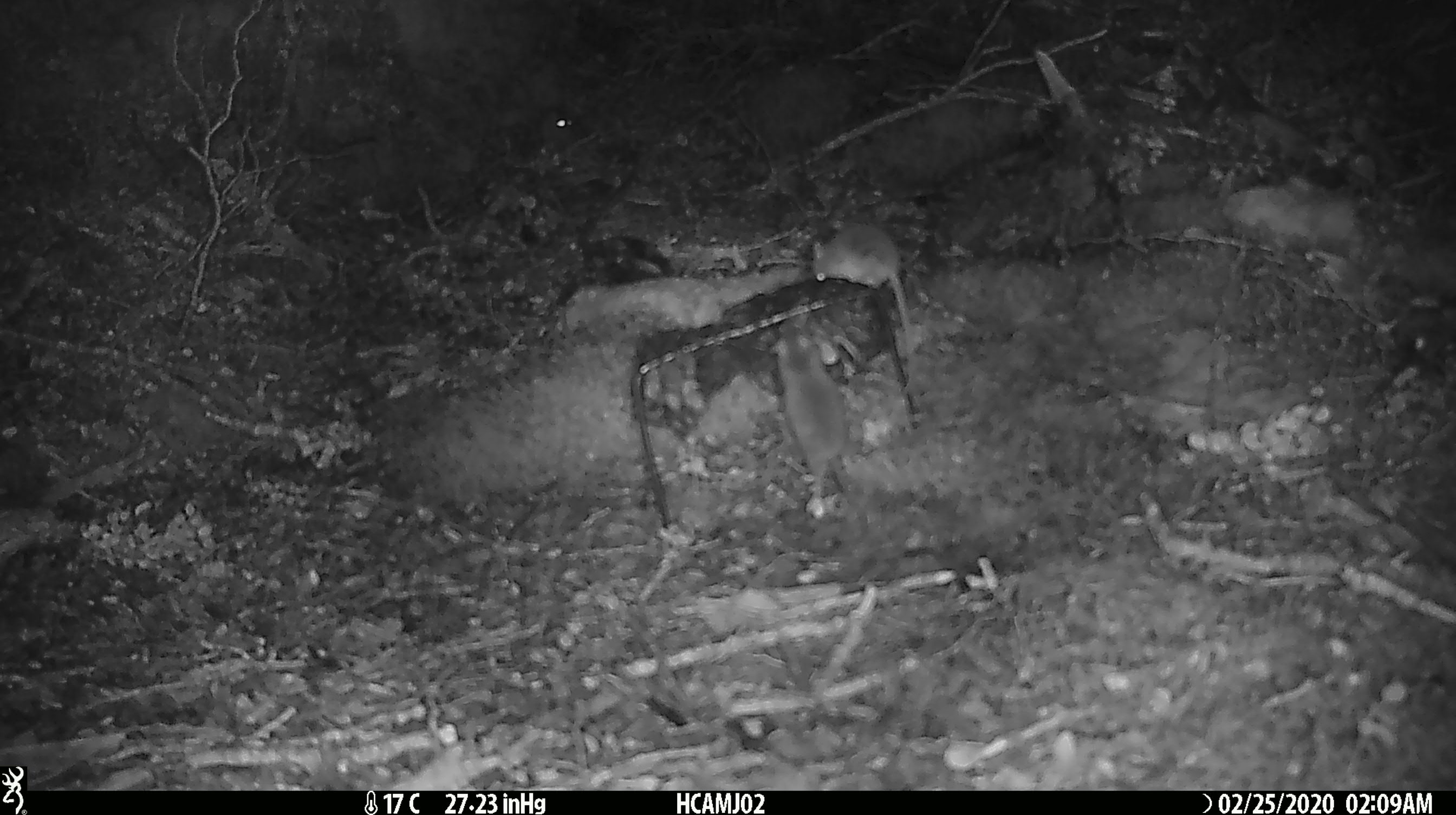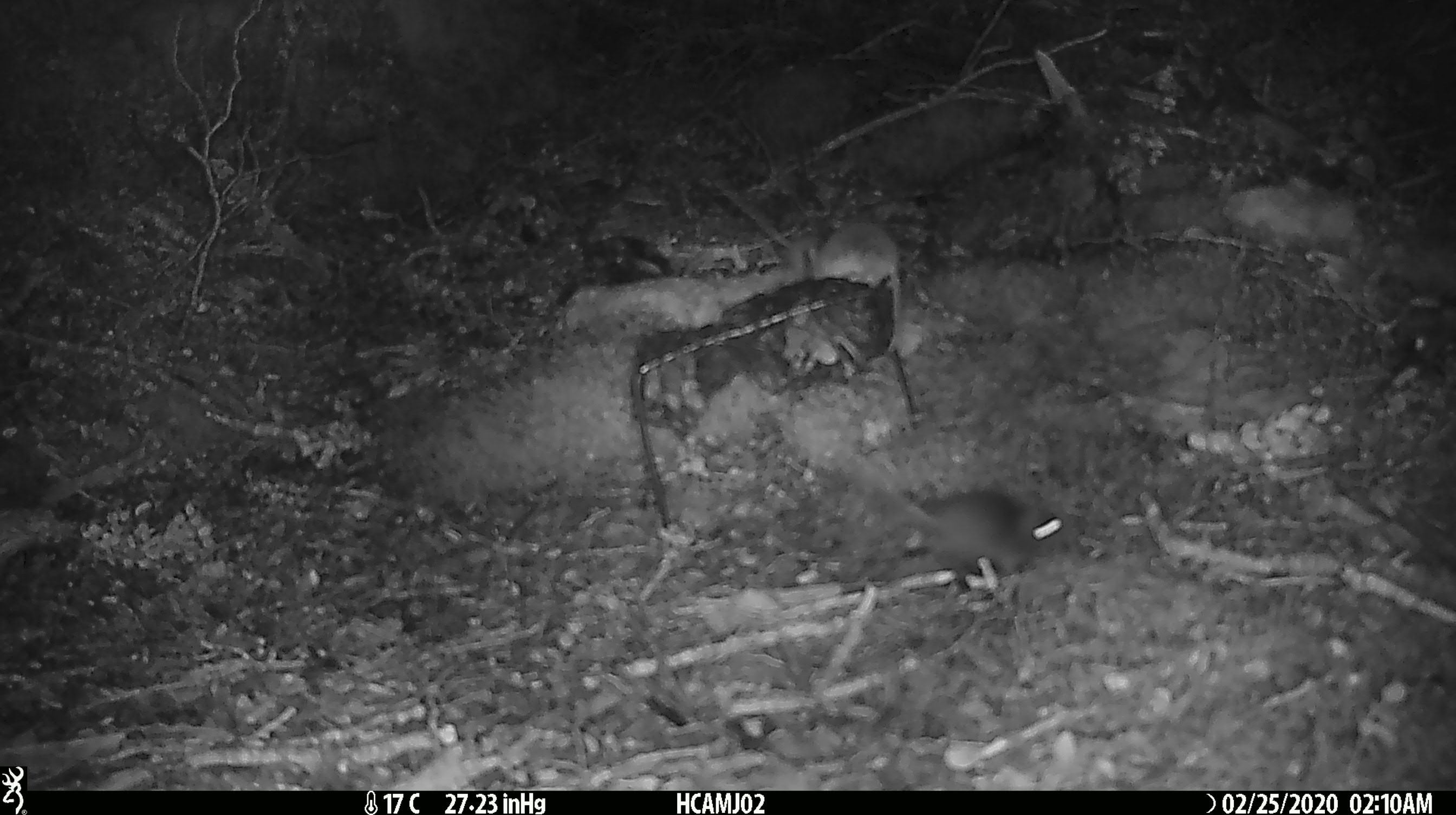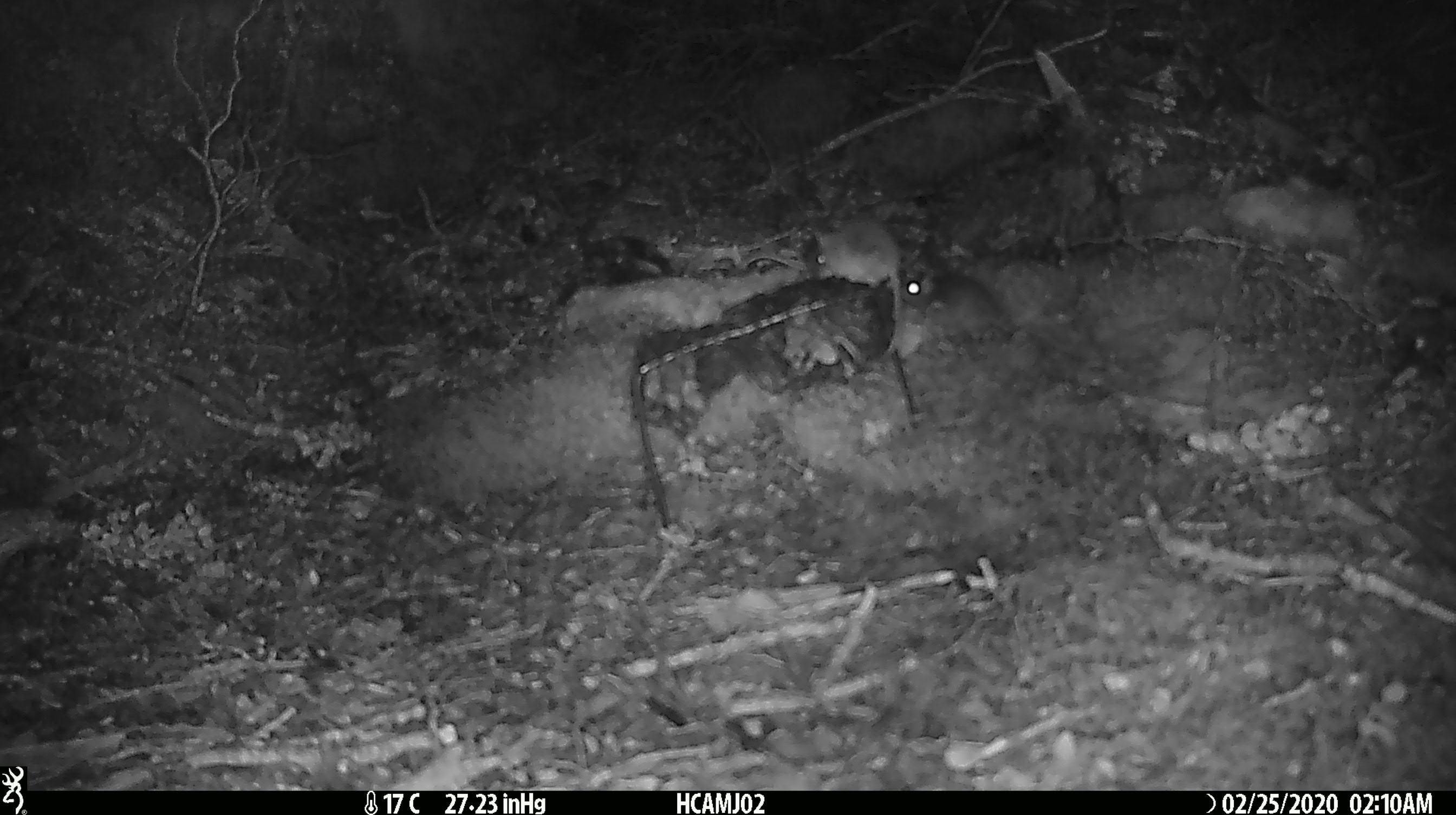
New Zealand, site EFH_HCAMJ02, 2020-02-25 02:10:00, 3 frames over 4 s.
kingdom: Animalia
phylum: Chordata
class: Mammalia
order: Rodentia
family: Muridae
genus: Mus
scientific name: Mus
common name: mouse